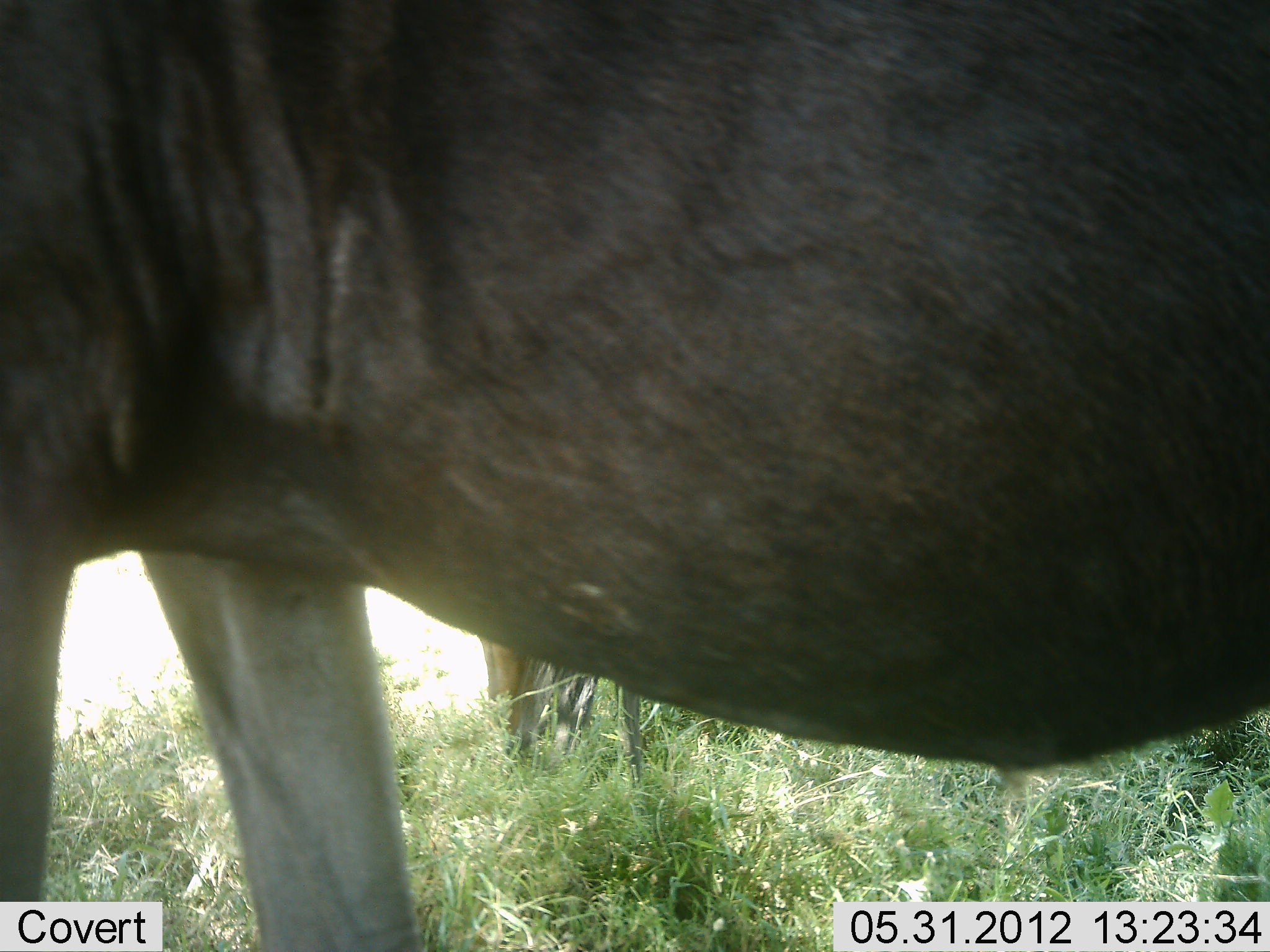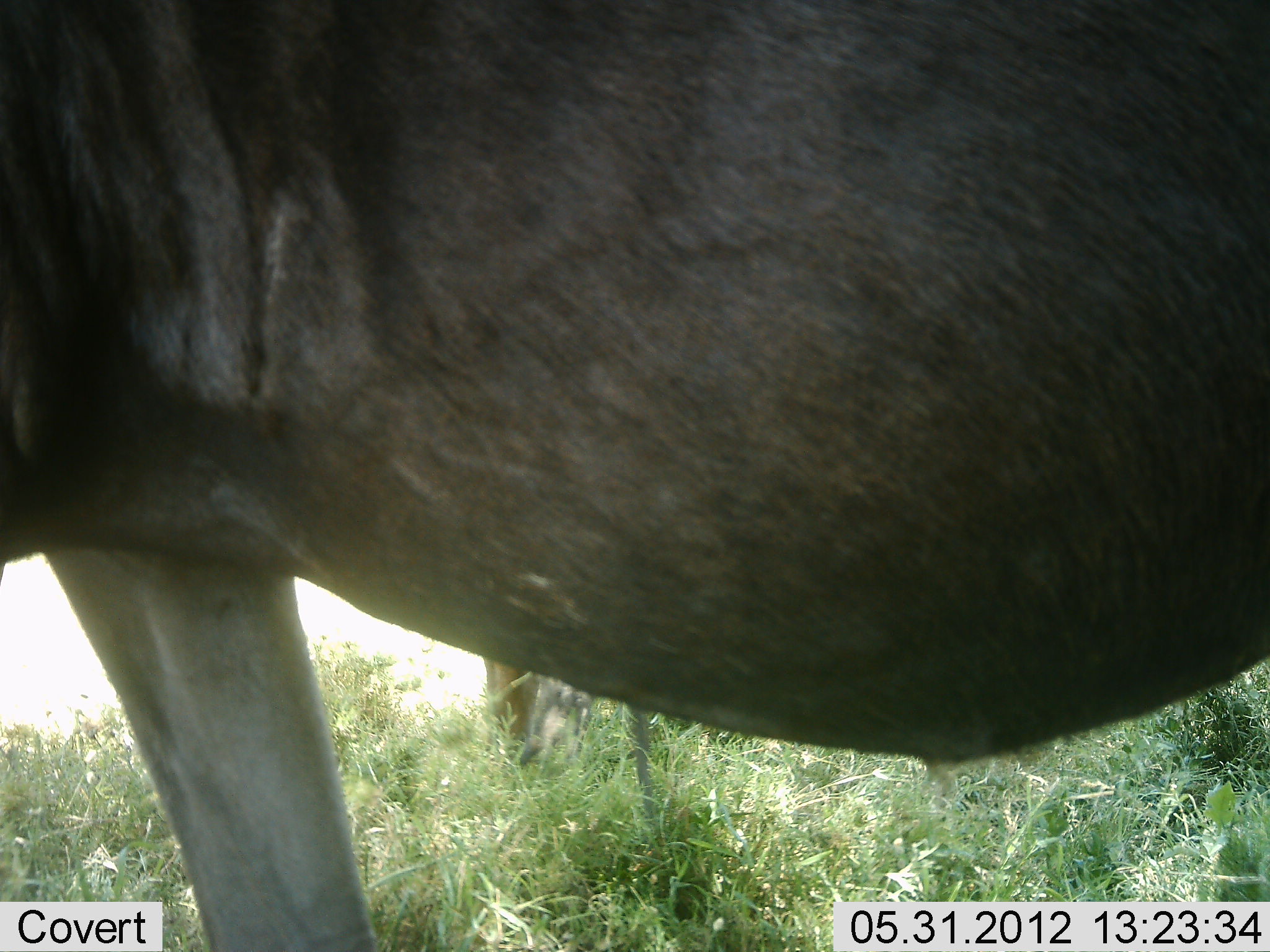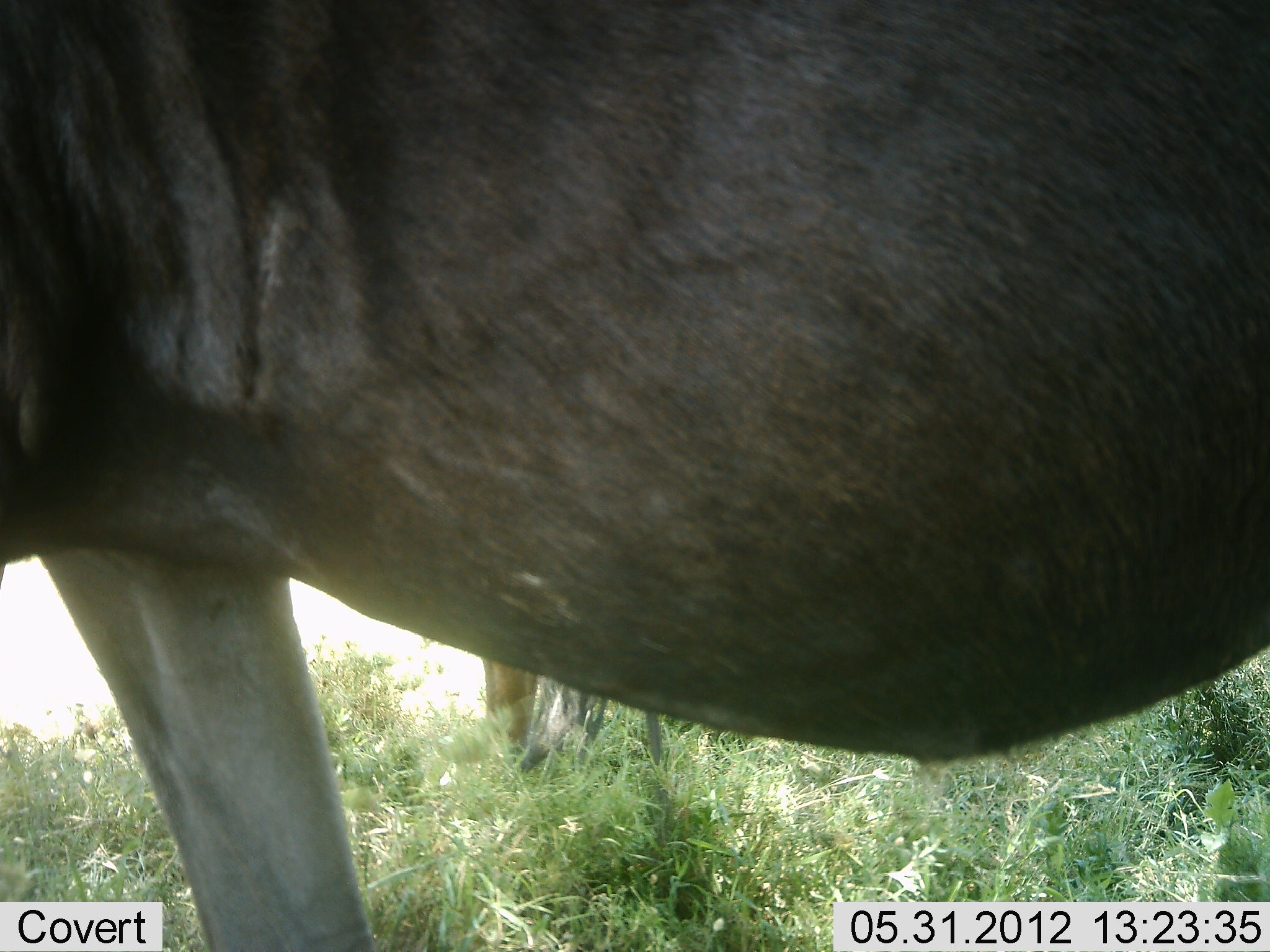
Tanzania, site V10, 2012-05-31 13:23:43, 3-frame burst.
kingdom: Animalia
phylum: Chordata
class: Mammalia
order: Artiodactyla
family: Bovidae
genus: Connochaetes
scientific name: Connochaetes taurinus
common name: blue wildebeest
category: wildebeest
Wildebeest (blue wildebeest) (Connochaetes taurinus), count 2. Behavior (volunteer vote fractions): standing 100%, resting 0%, moving 0%, interacting 0%. Young present (vote fraction): 0%. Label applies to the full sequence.